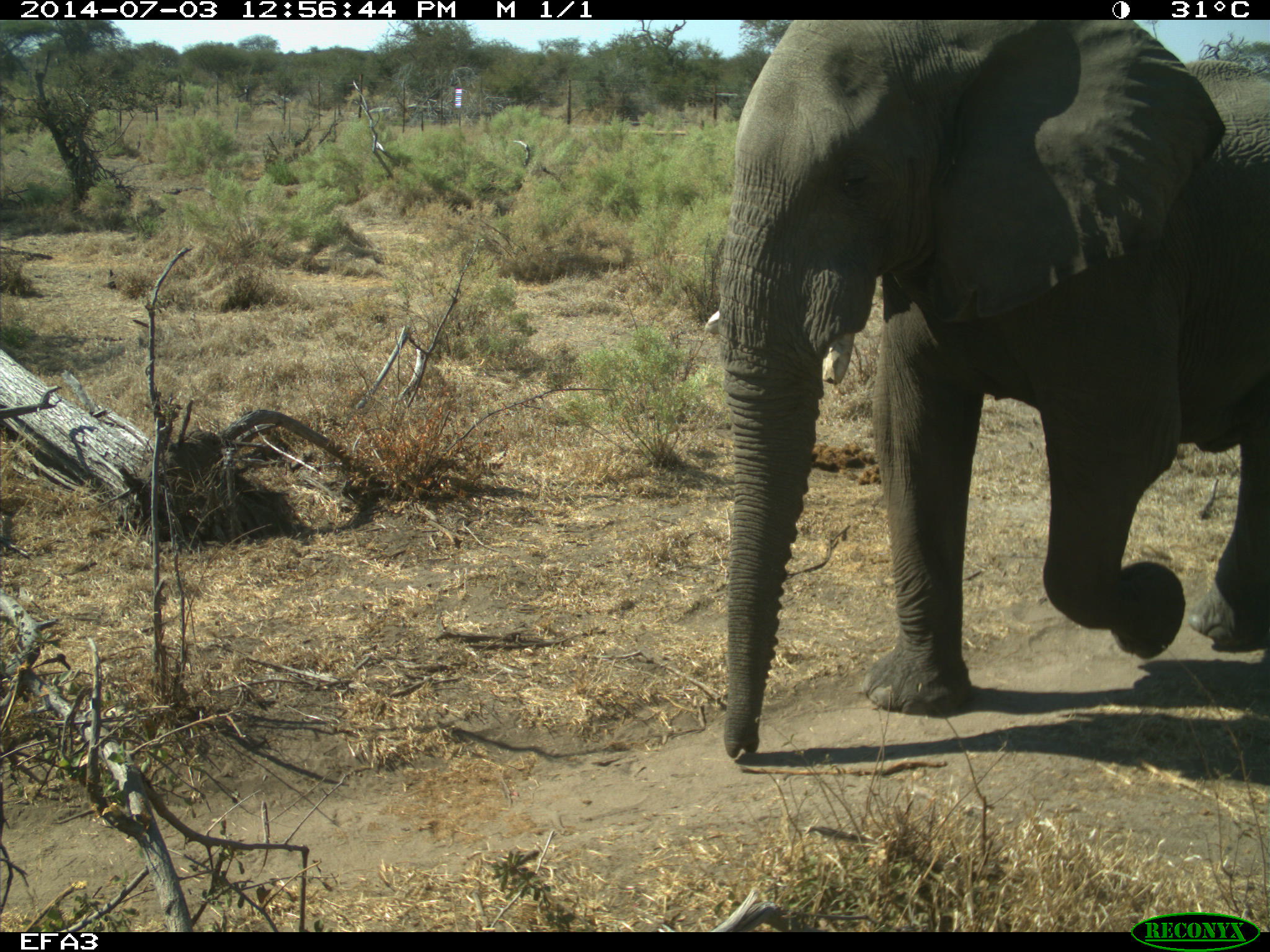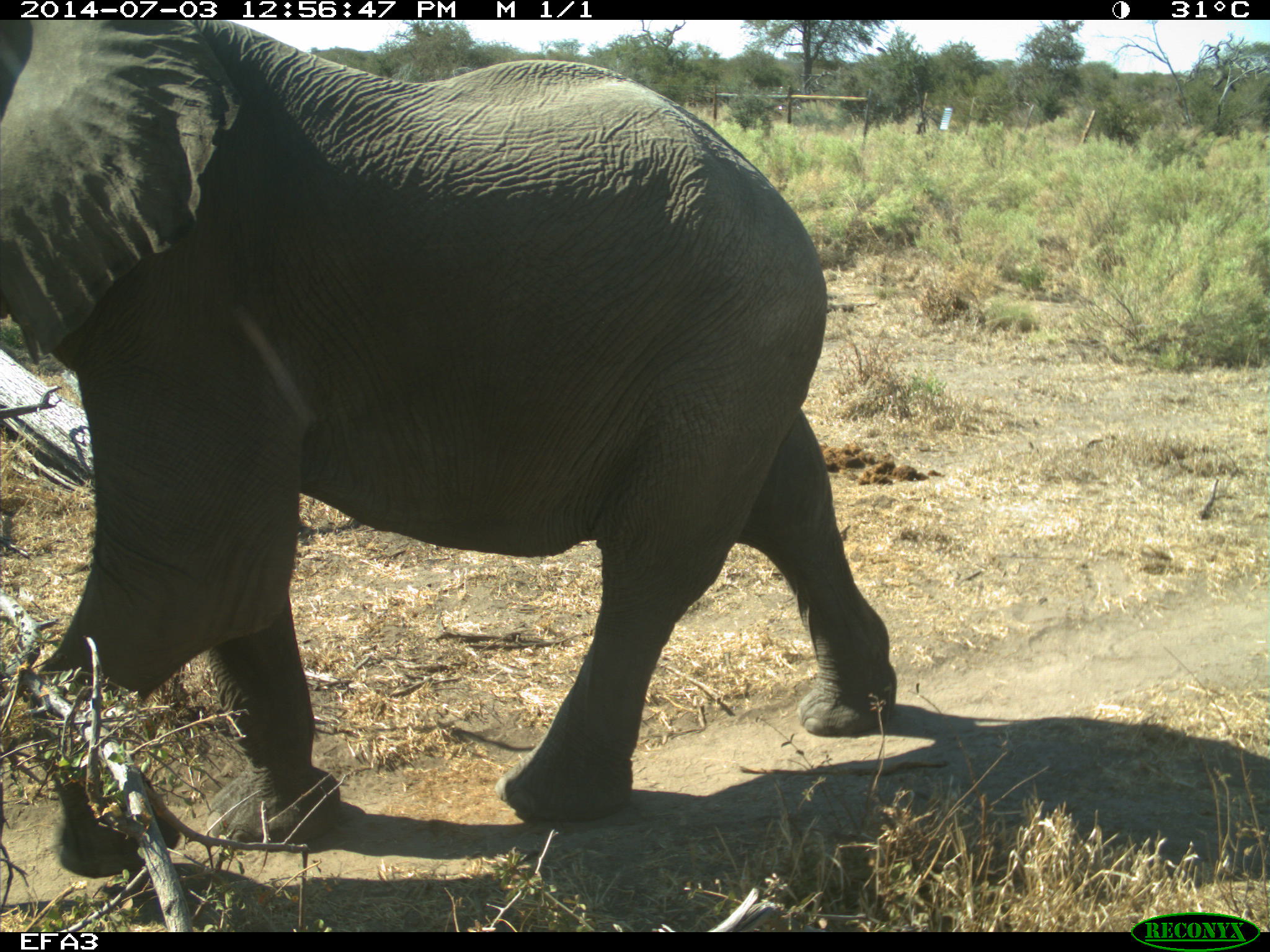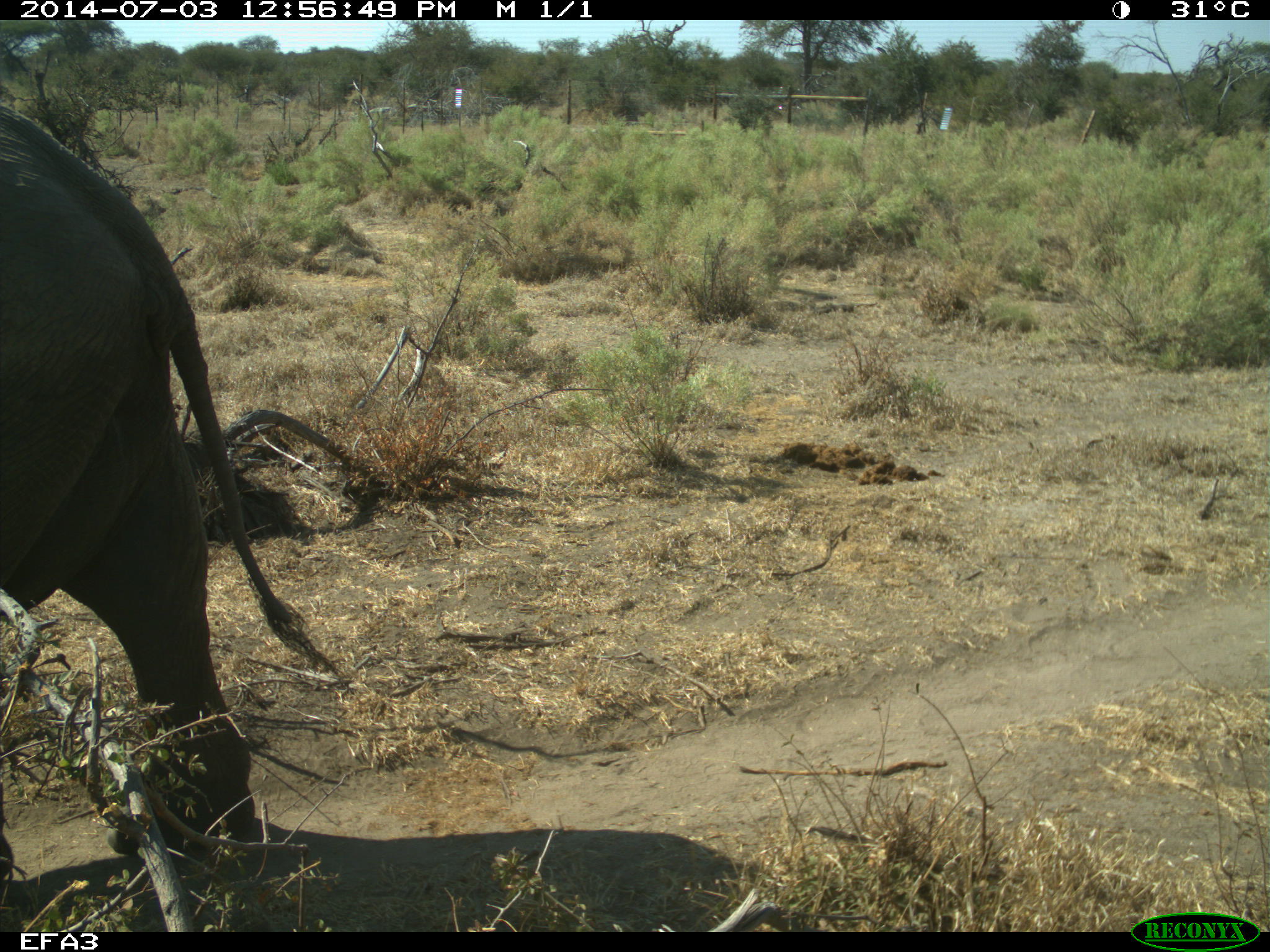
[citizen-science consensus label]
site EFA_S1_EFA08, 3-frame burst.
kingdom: Animalia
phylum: Chordata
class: Mammalia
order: Proboscidea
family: Elephantidae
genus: Loxodonta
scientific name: Loxodonta africana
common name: african bush elephant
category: elephant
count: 1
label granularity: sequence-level